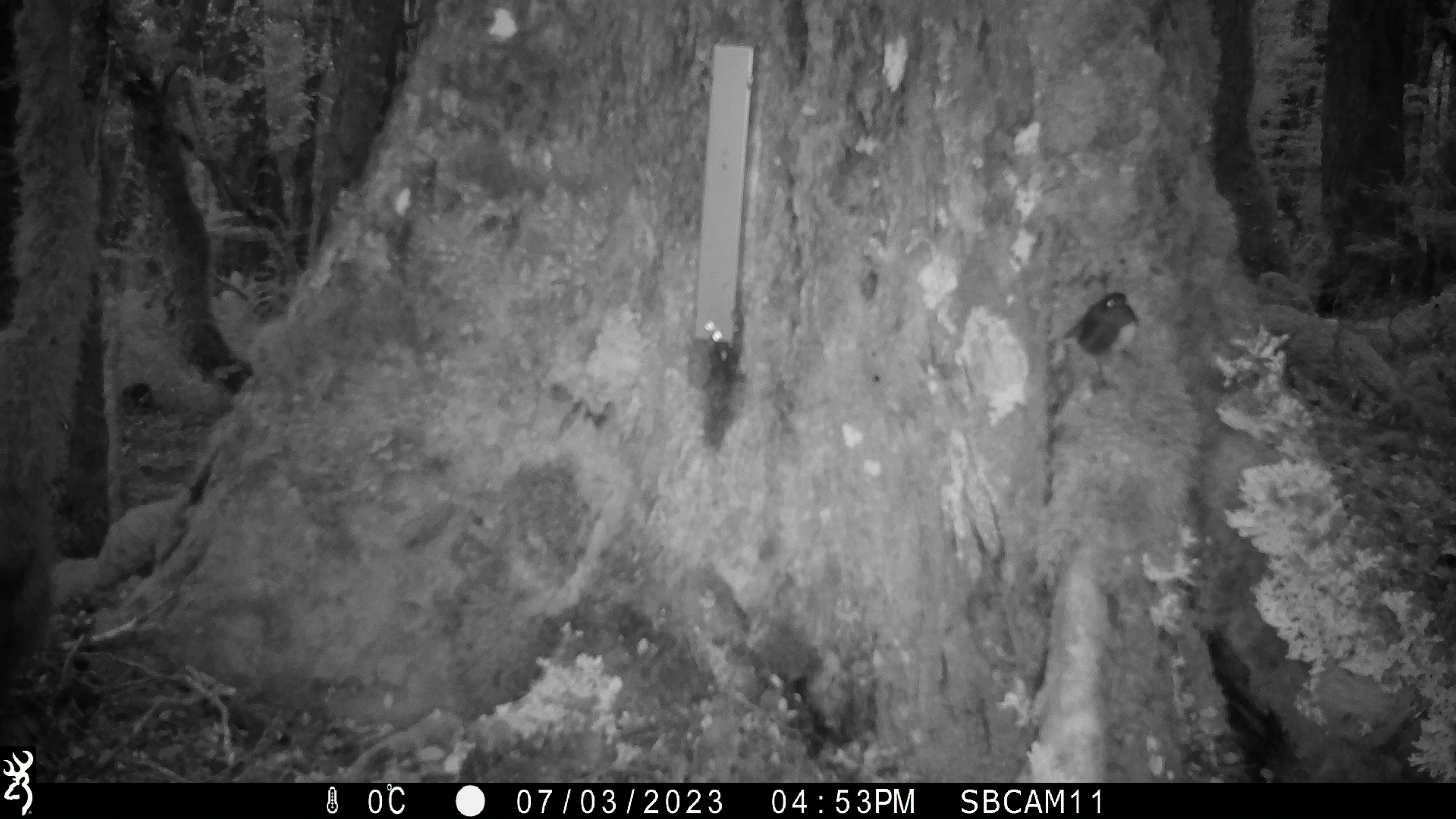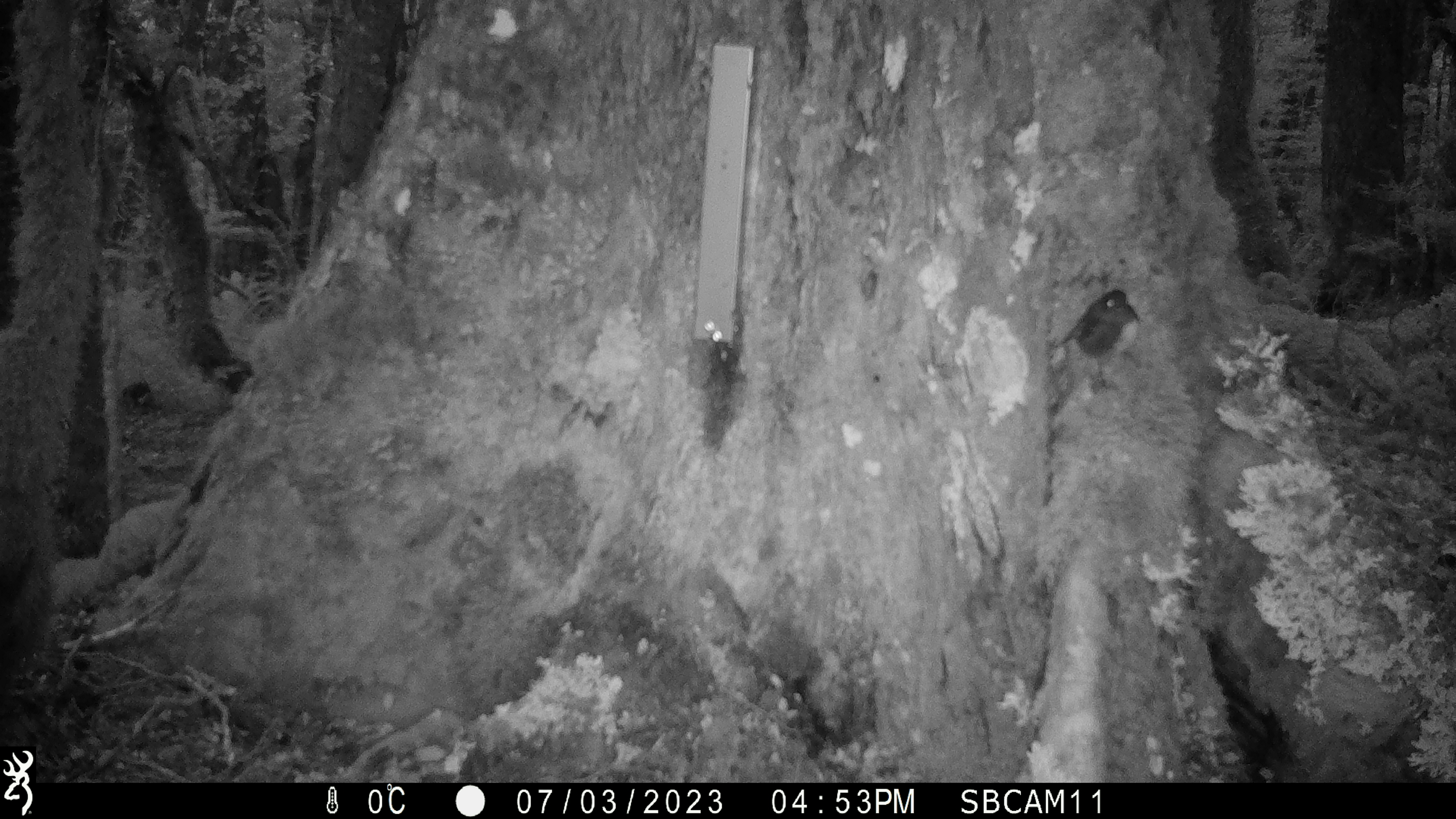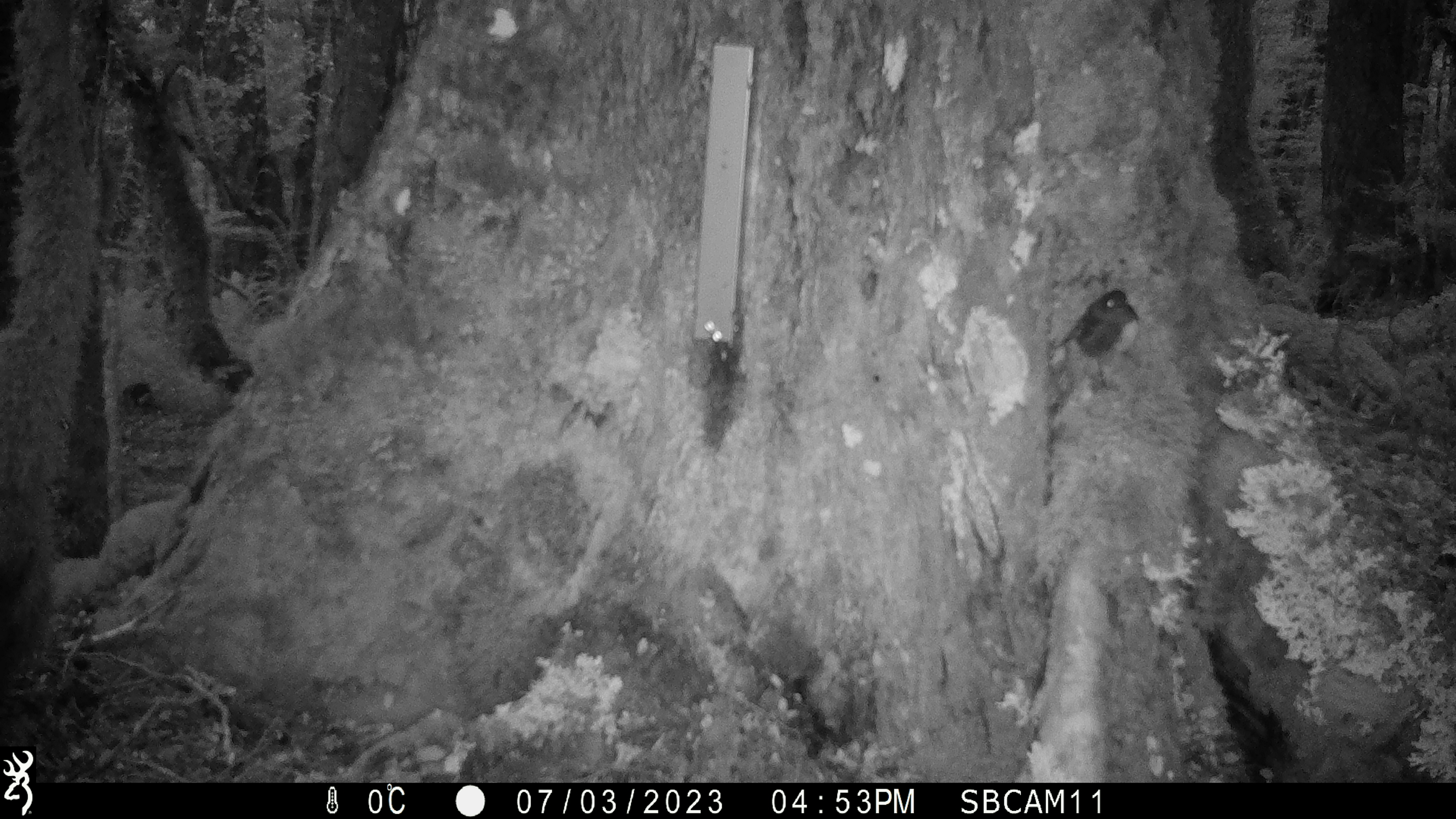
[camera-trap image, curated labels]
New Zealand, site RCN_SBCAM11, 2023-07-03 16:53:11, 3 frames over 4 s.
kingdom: Animalia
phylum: Chordata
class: Aves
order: Passeriformes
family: Petroicidae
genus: Petroica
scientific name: Petroica australis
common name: new zealand robin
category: robin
Robin (new zealand robin) (Petroica australis).